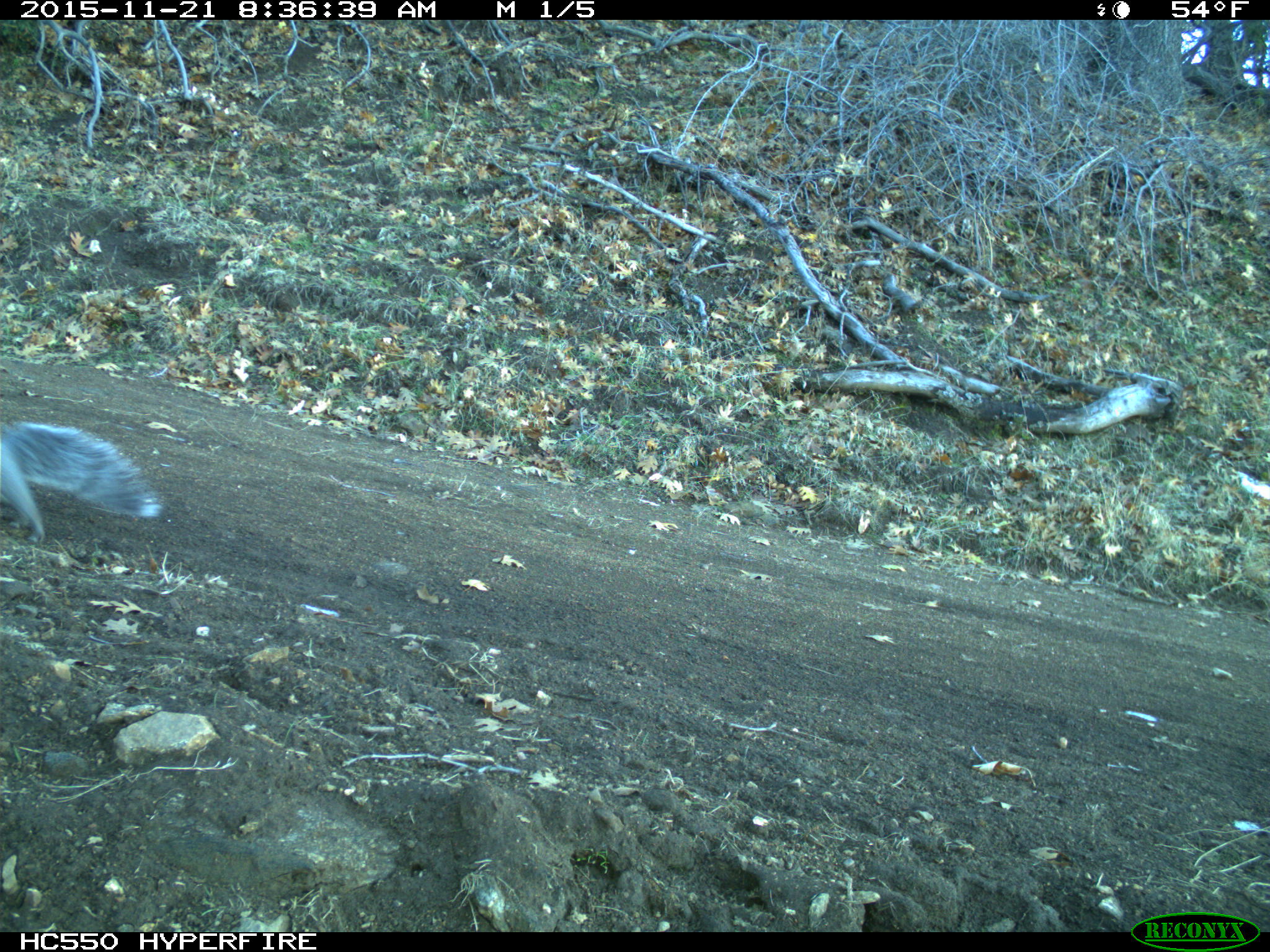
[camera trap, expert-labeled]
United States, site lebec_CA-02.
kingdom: Animalia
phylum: Chordata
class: Mammalia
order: Rodentia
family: Sciuridae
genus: Sciurus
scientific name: Sciurus carolinensis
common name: eastern gray squirrel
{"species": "Sciurus carolinensis (eastern gray squirrel)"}